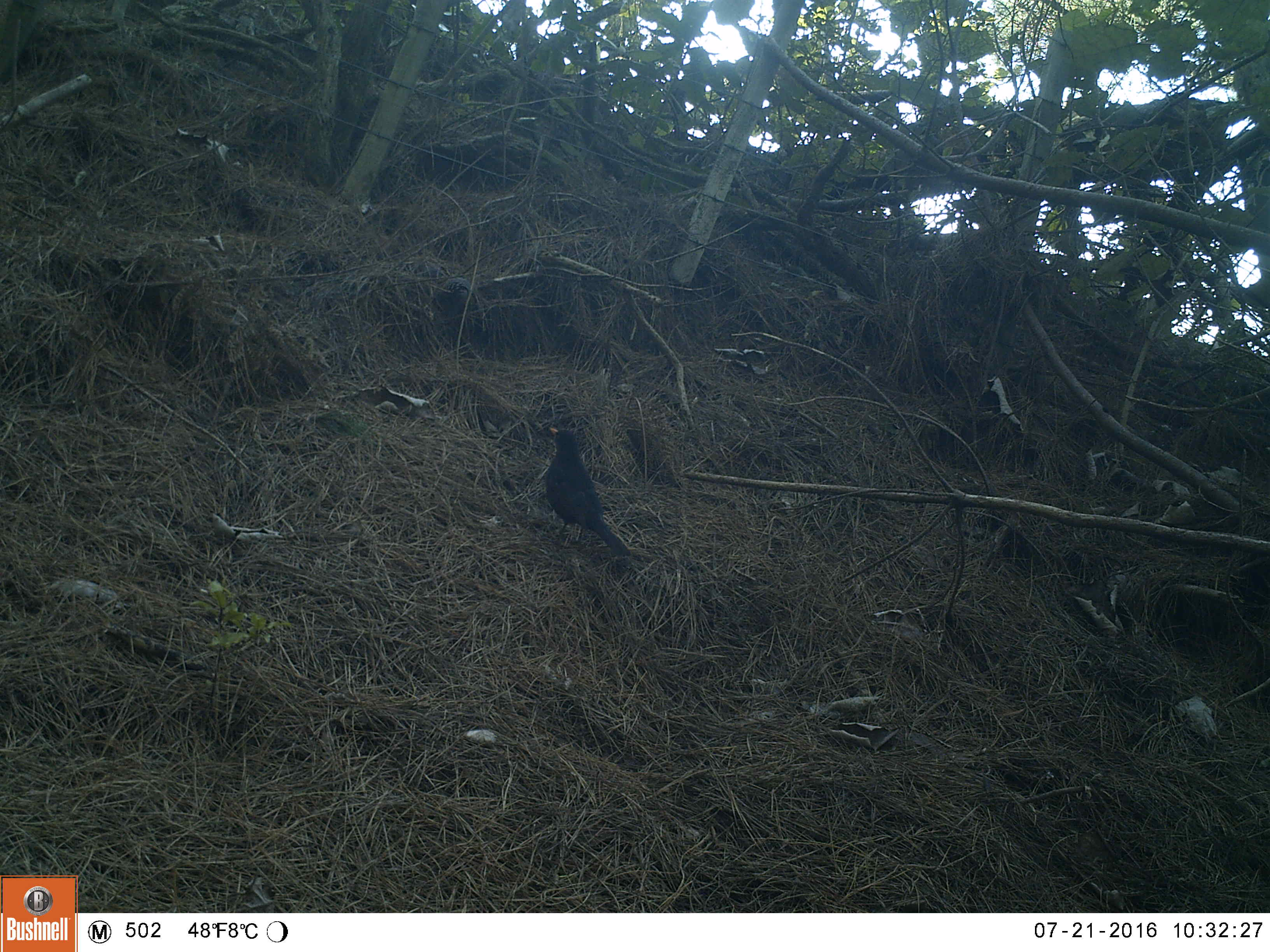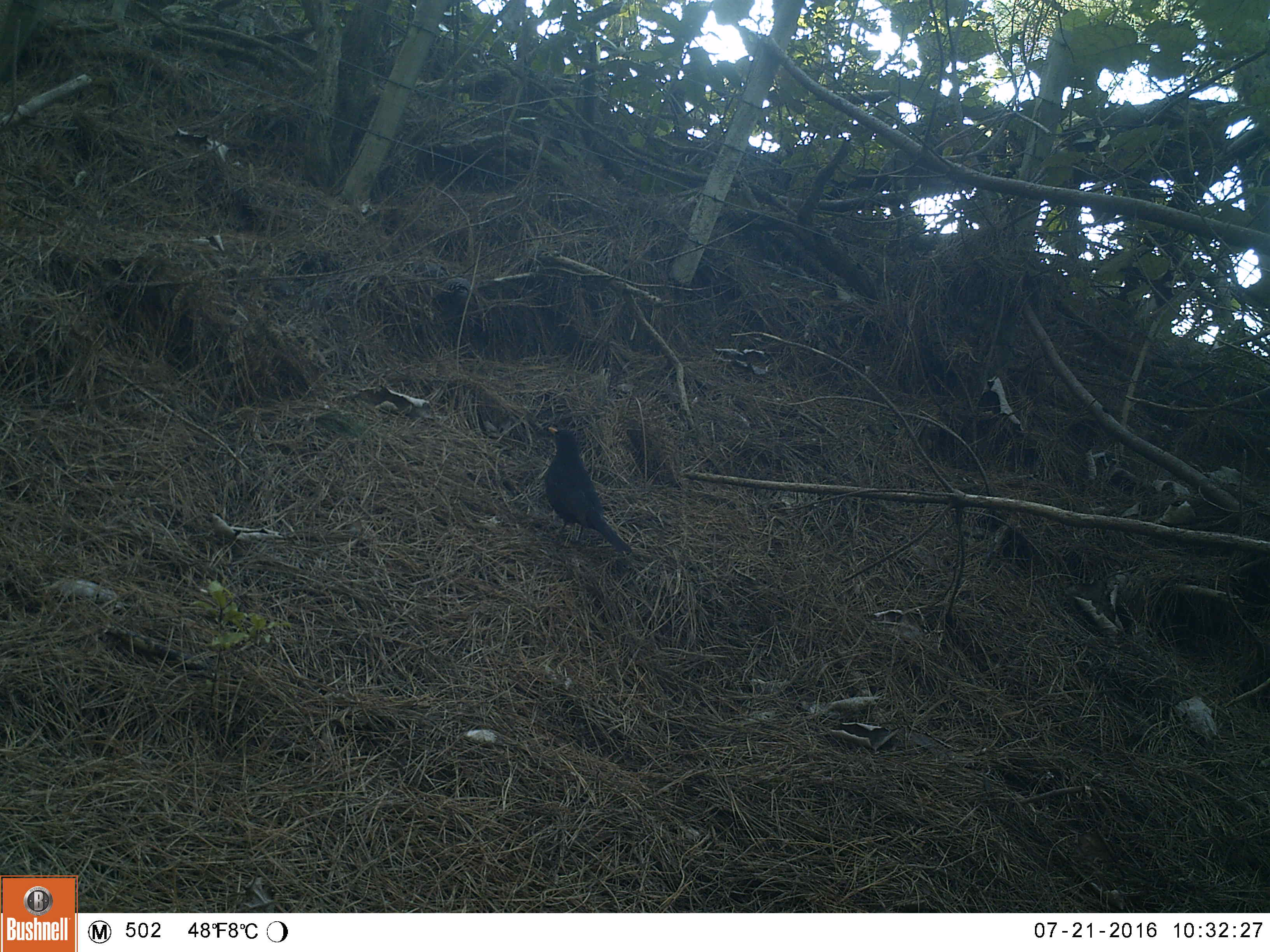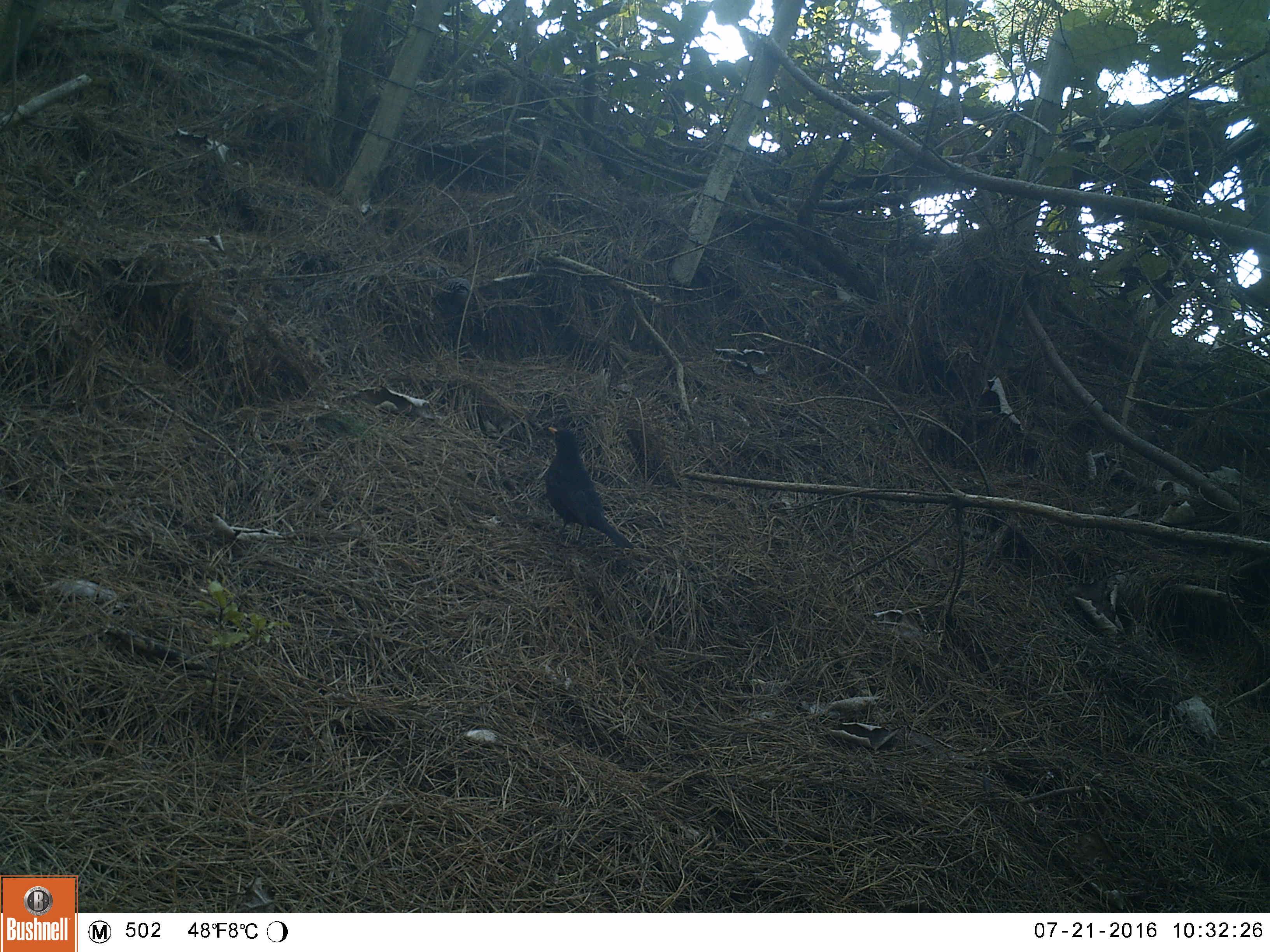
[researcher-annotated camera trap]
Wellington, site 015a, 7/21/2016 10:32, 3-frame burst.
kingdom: Animalia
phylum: Chordata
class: Aves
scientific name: Aves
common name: bird